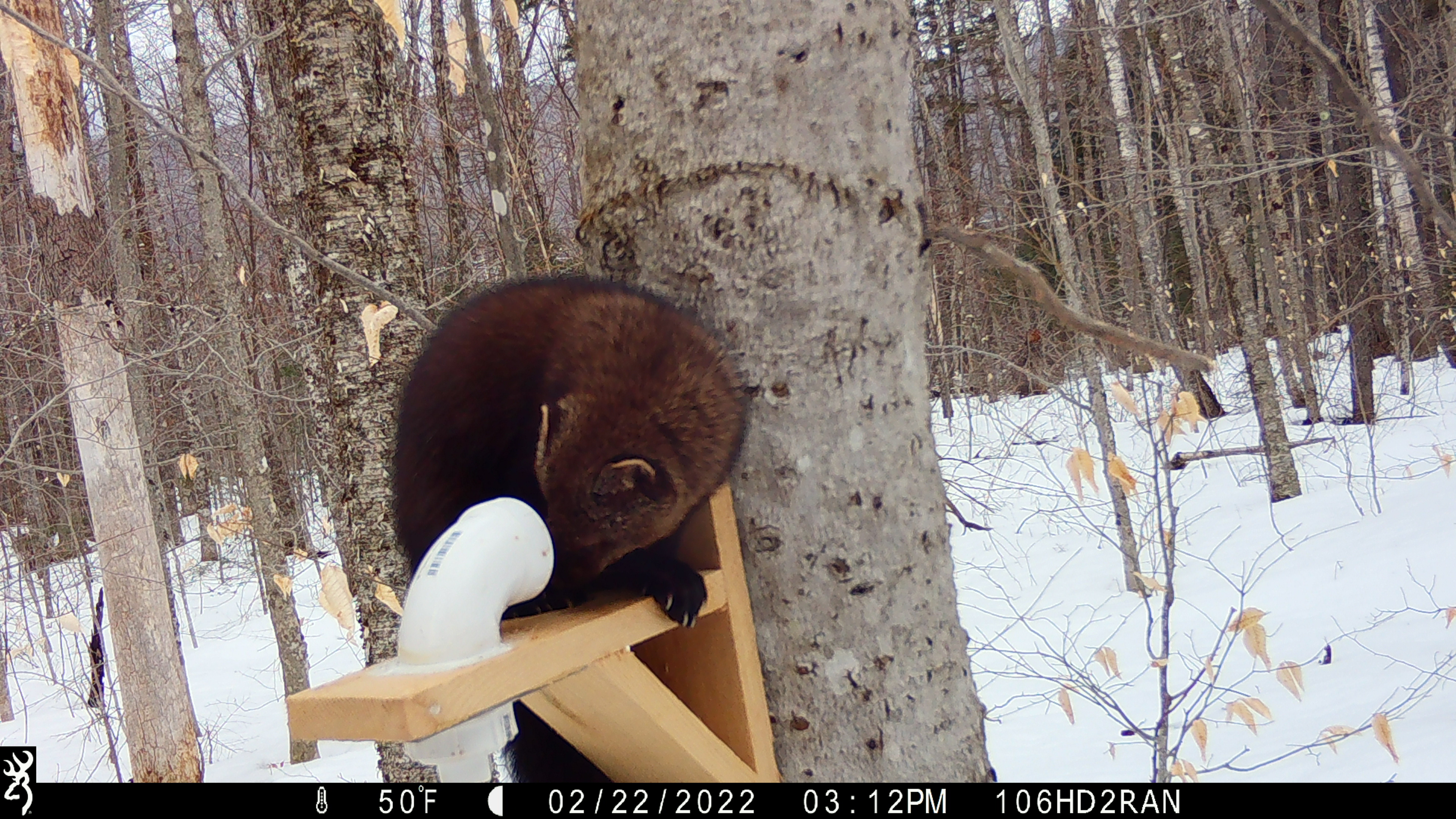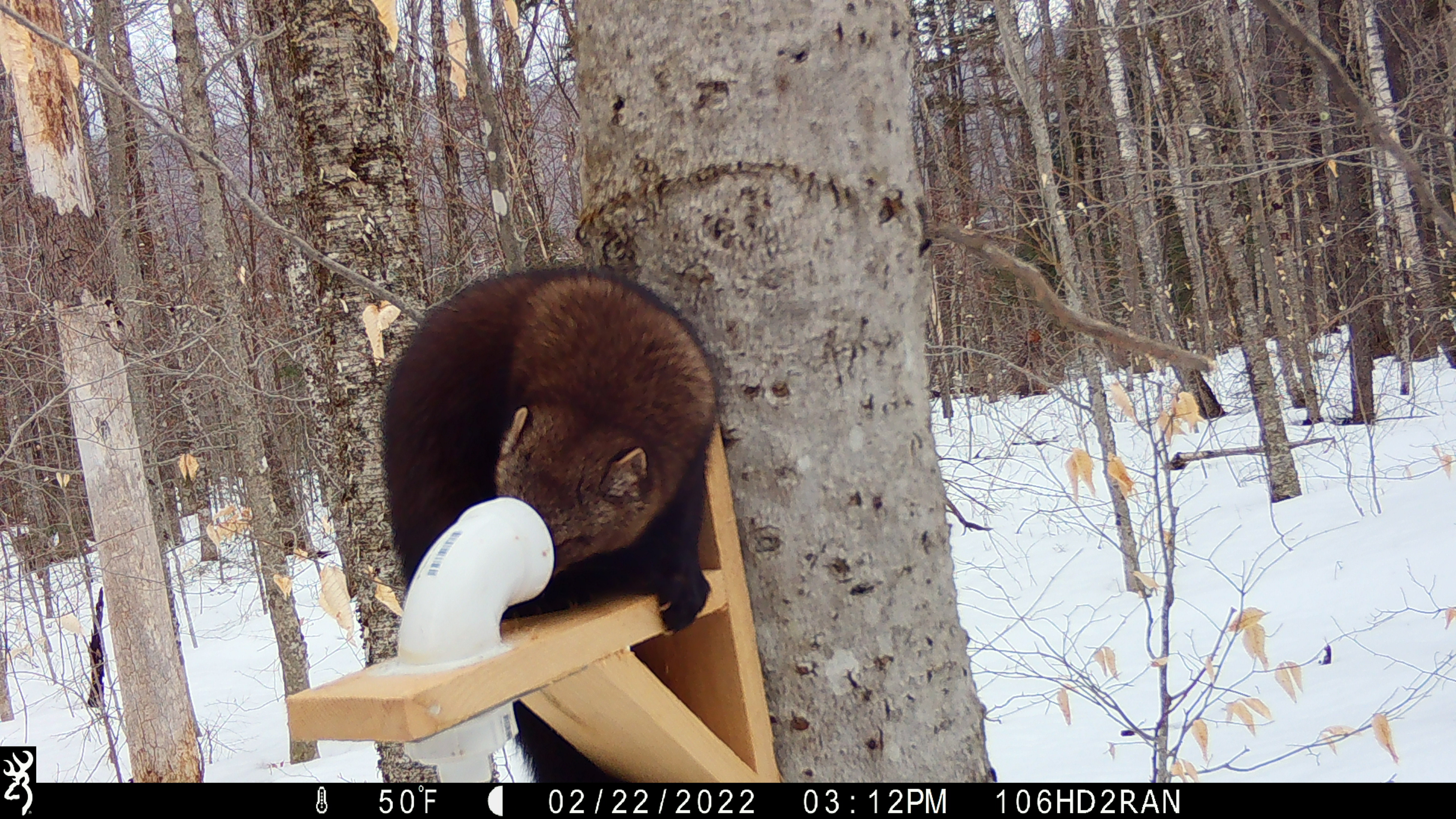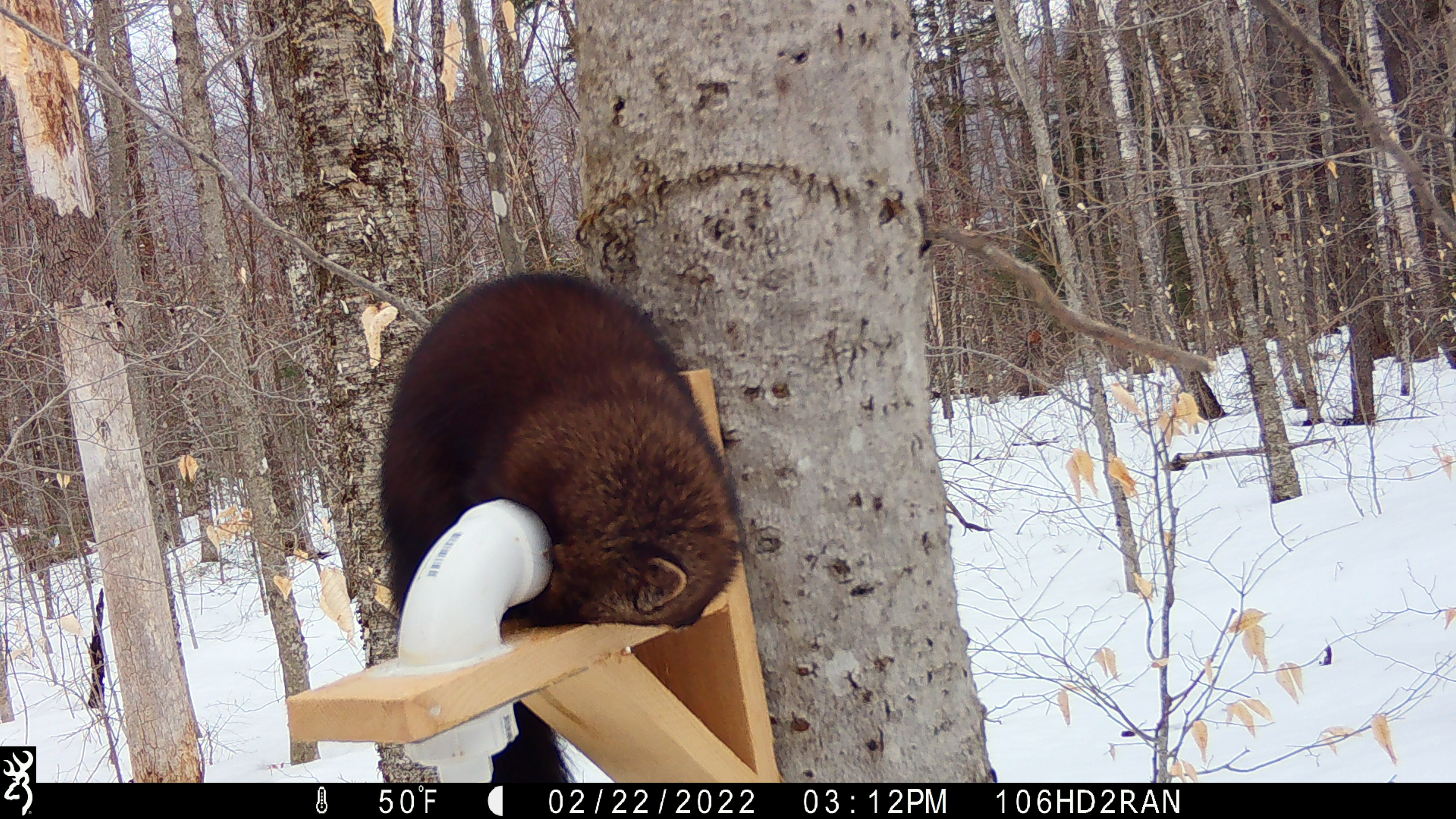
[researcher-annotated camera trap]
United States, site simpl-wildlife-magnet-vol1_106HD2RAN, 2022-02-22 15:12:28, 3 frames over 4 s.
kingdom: Animalia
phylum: Chordata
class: Mammalia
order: Carnivora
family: Mustelidae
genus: Pekania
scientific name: Pekania pennanti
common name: fisher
Fisher (Pekania pennanti).